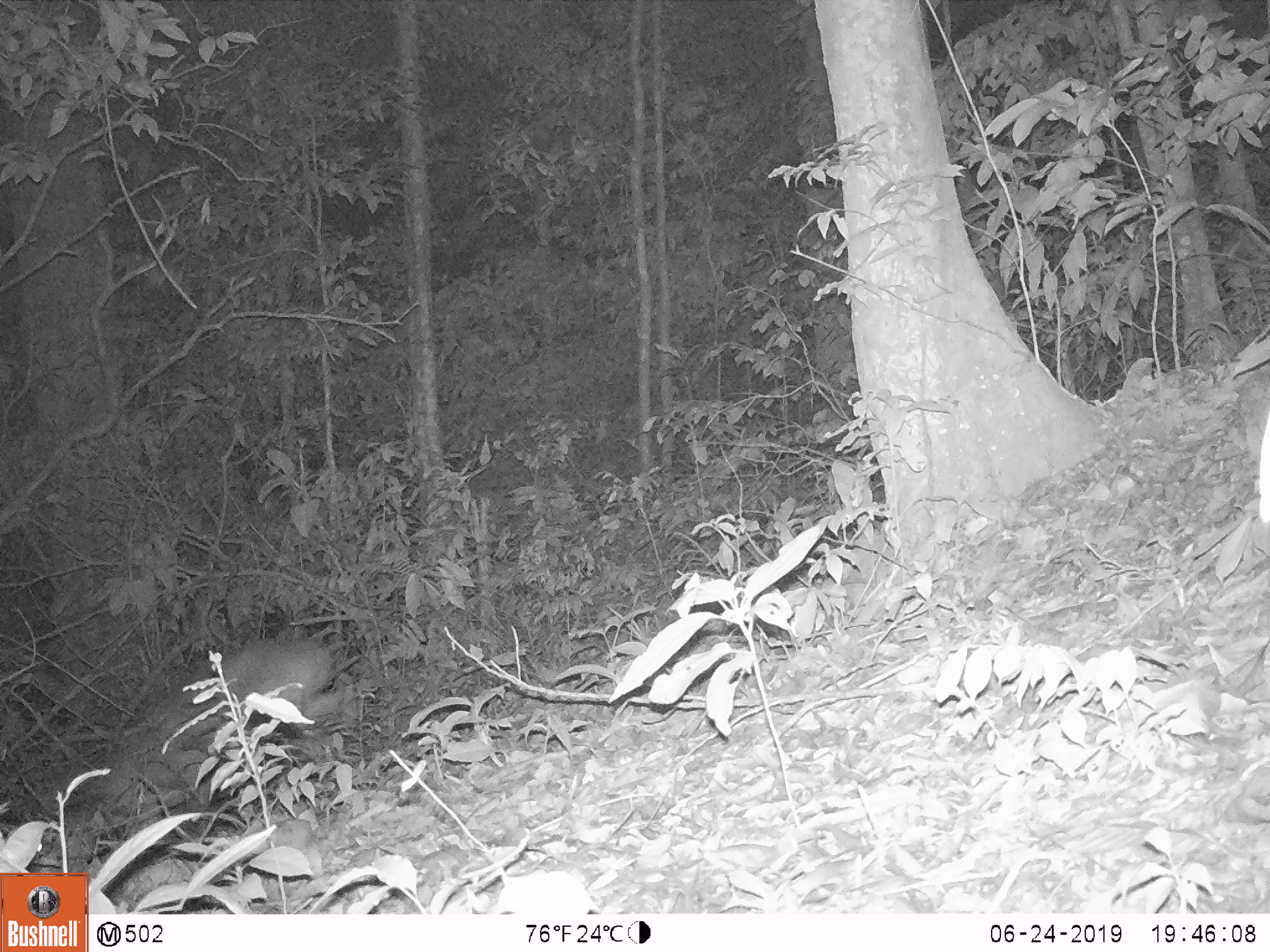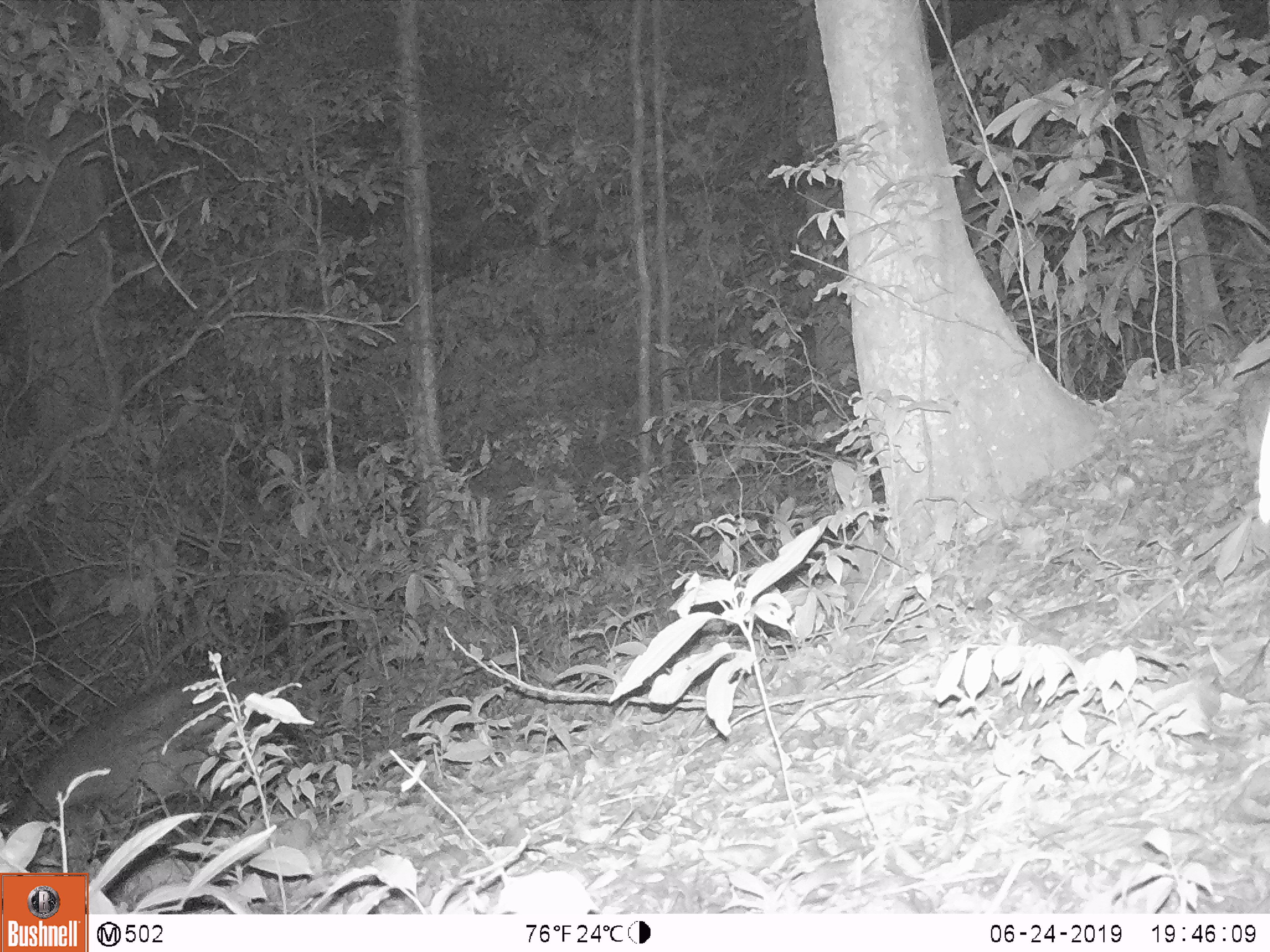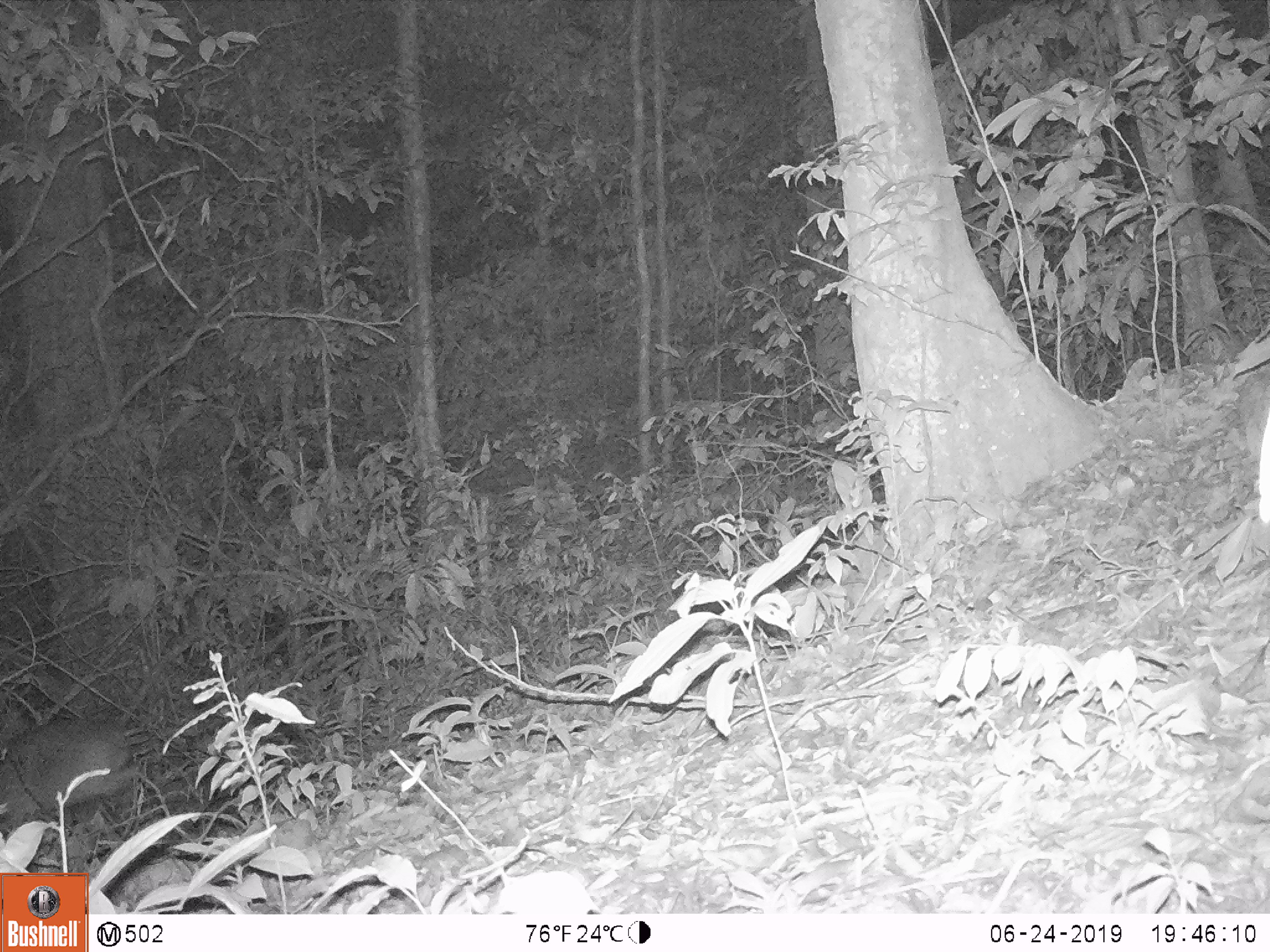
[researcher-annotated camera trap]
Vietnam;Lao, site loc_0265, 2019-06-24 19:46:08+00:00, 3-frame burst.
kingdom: Animalia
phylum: Chordata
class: Mammalia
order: Artiodactyla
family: Cervidae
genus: Muntiacus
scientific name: Muntiacus vuquangensis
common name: large-antlered muntjac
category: large antlered muntjac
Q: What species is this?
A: Large antlered muntjac (large-antlered muntjac) (Muntiacus vuquangensis).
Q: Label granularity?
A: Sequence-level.